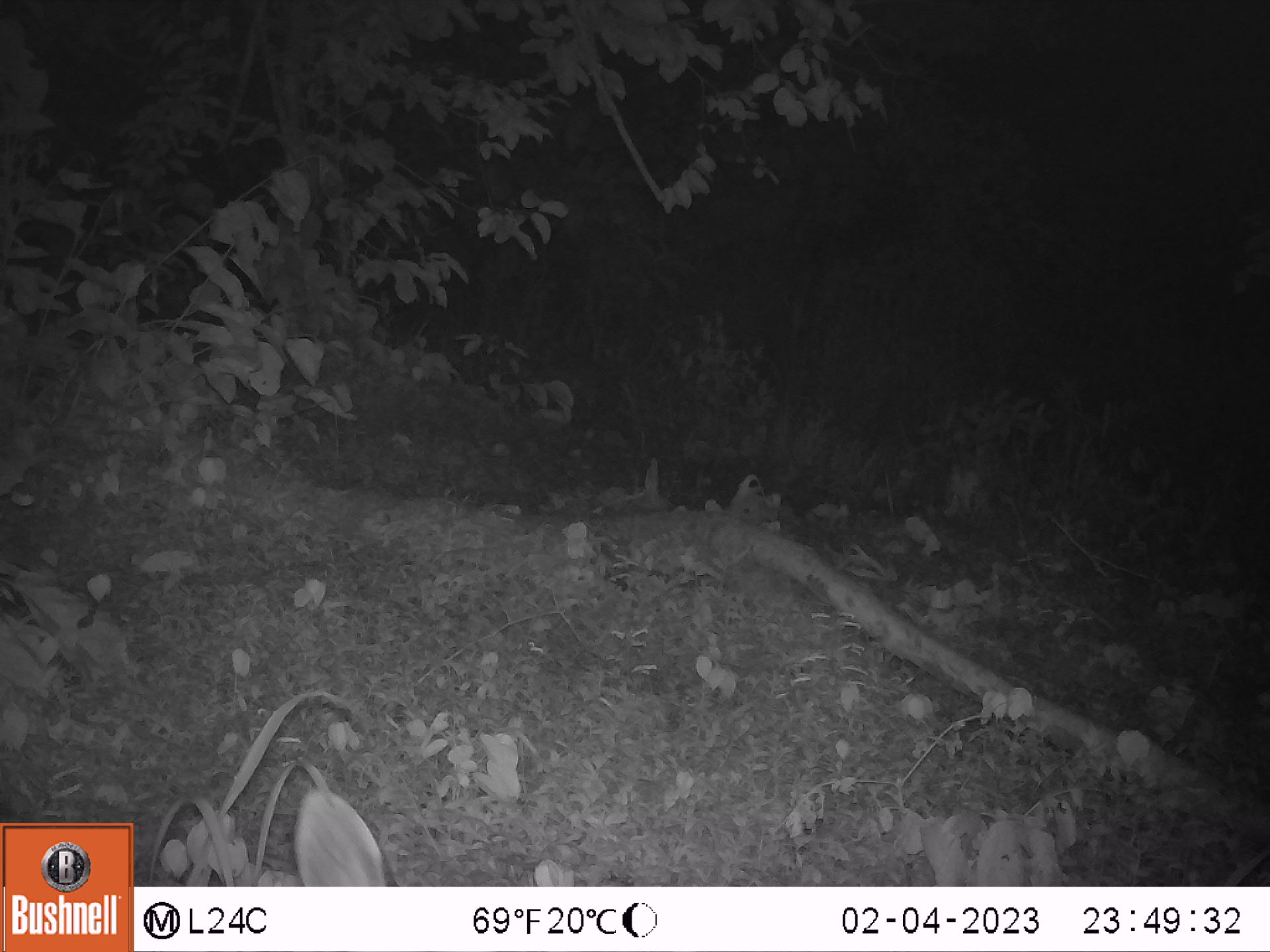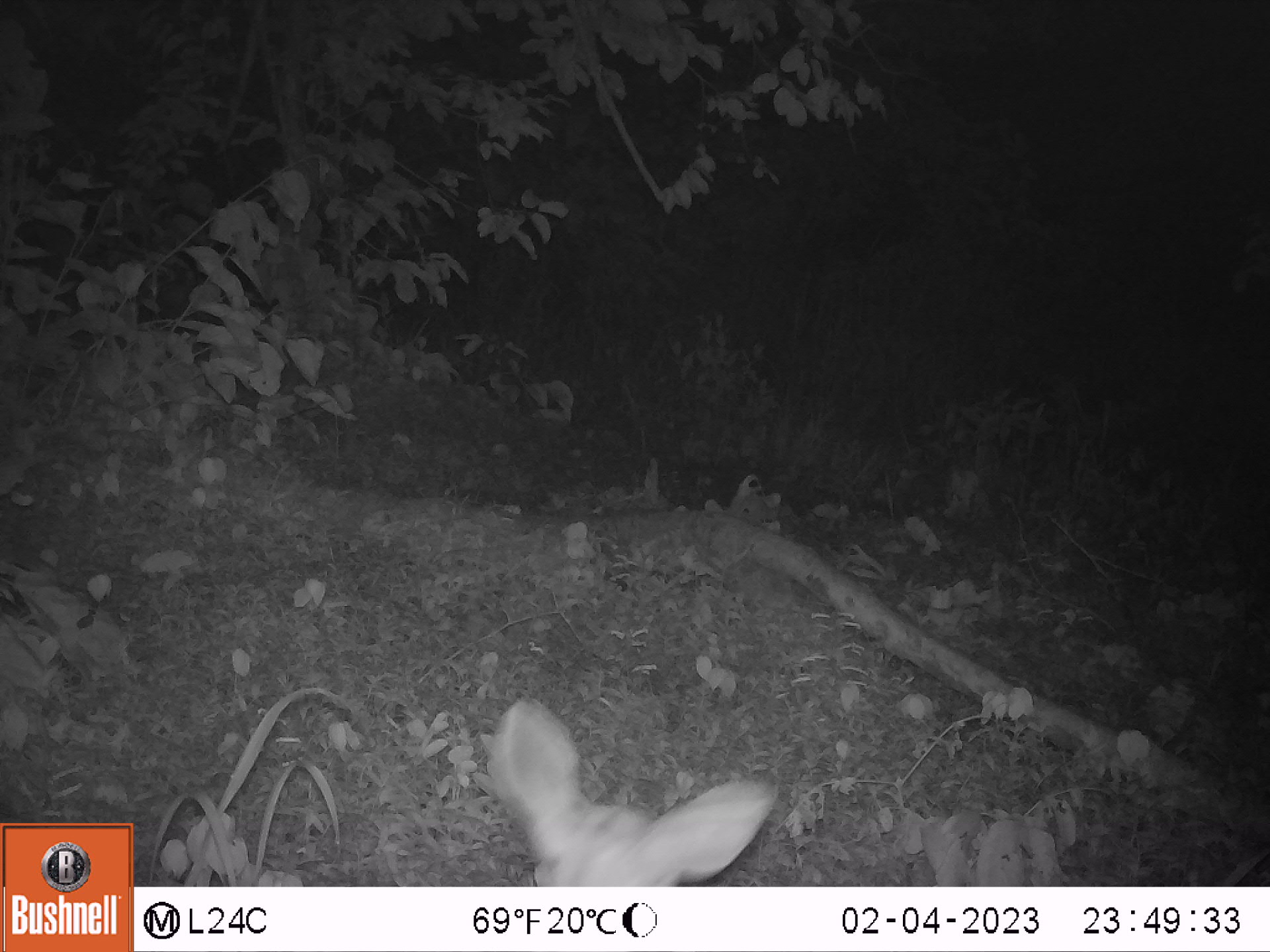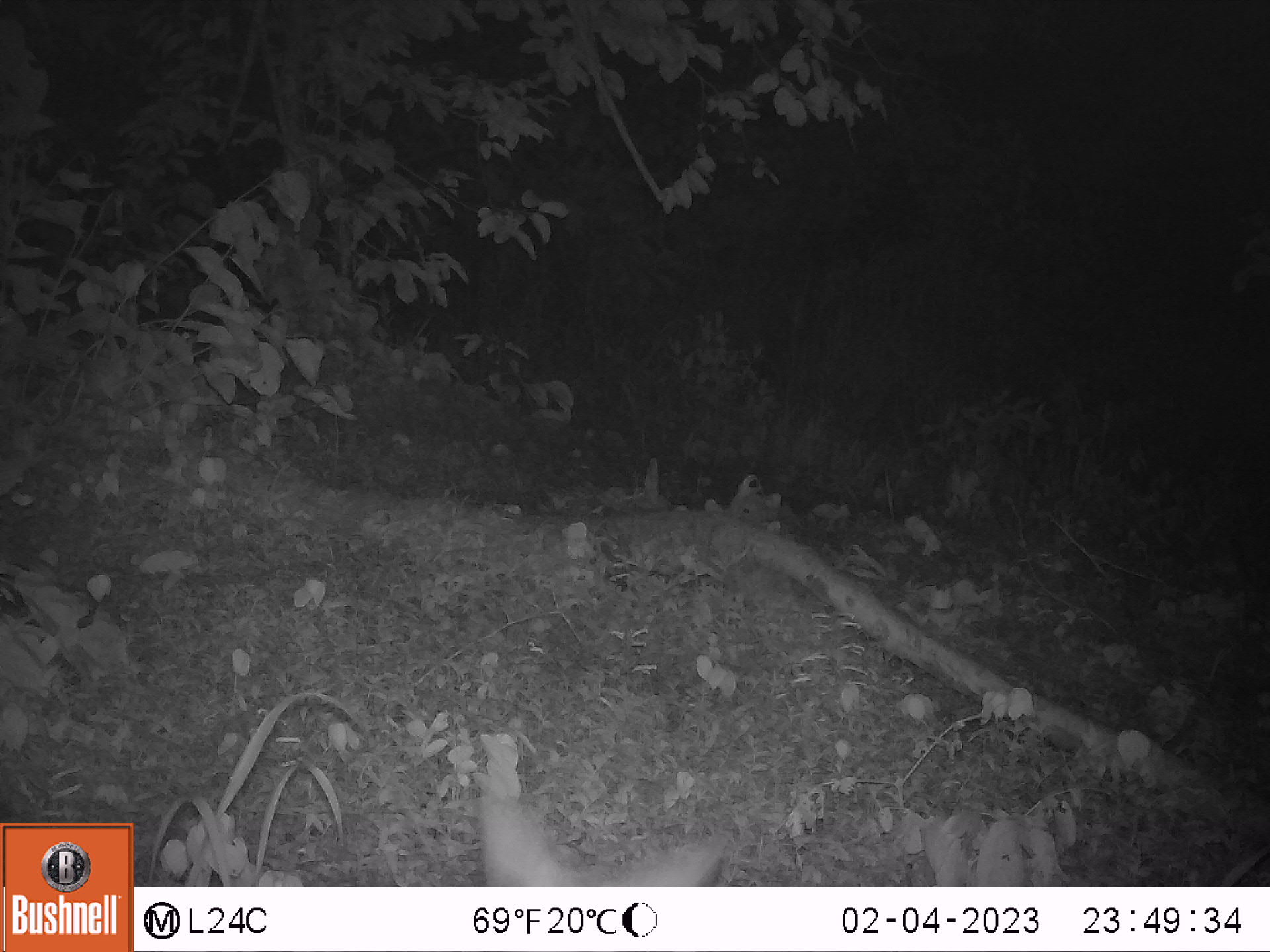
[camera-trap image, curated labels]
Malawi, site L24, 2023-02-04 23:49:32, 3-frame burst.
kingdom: Animalia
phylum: Chordata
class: Mammalia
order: Artiodactyla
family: Bovidae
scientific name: Antilopinae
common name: small antelope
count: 1